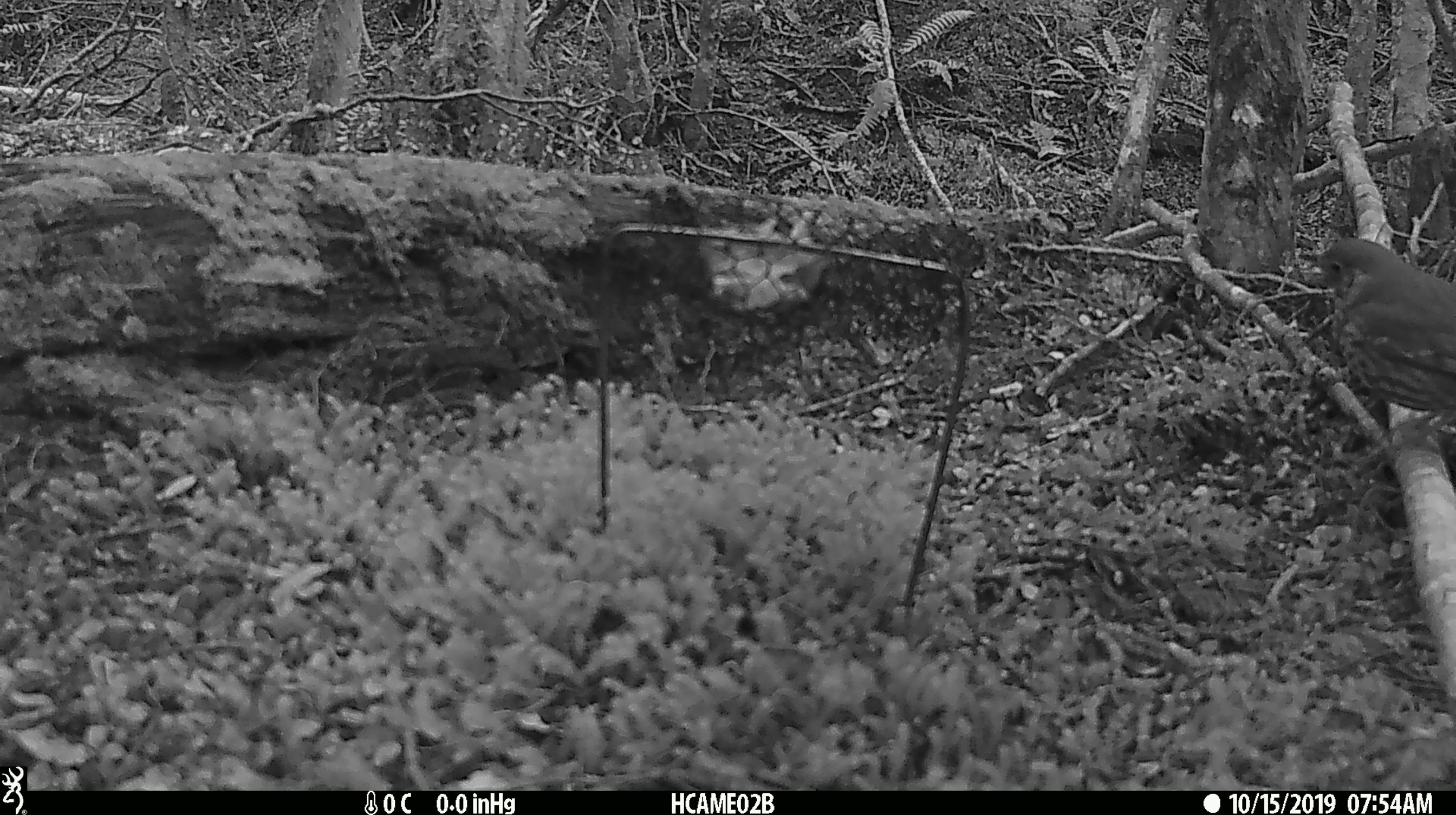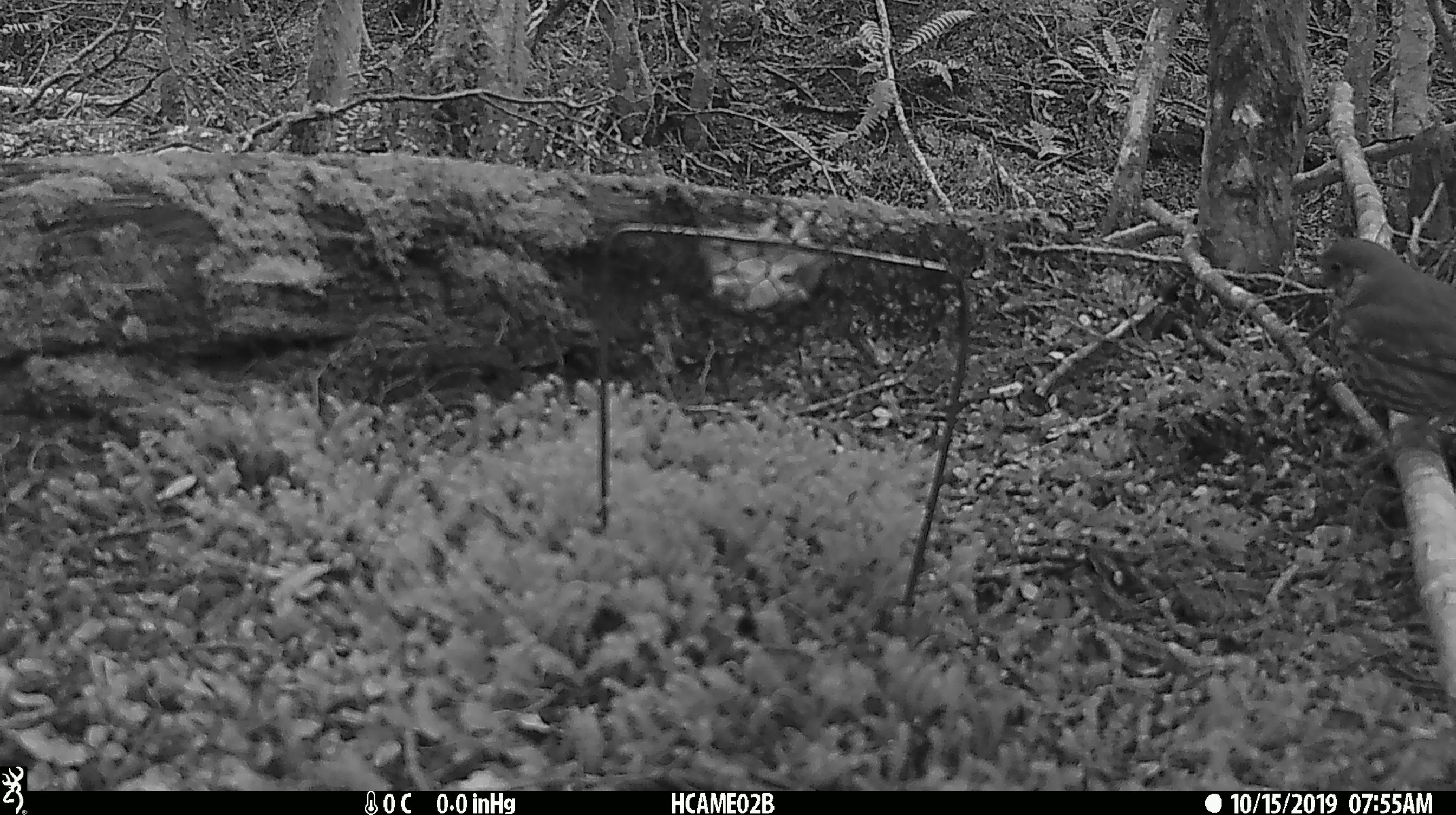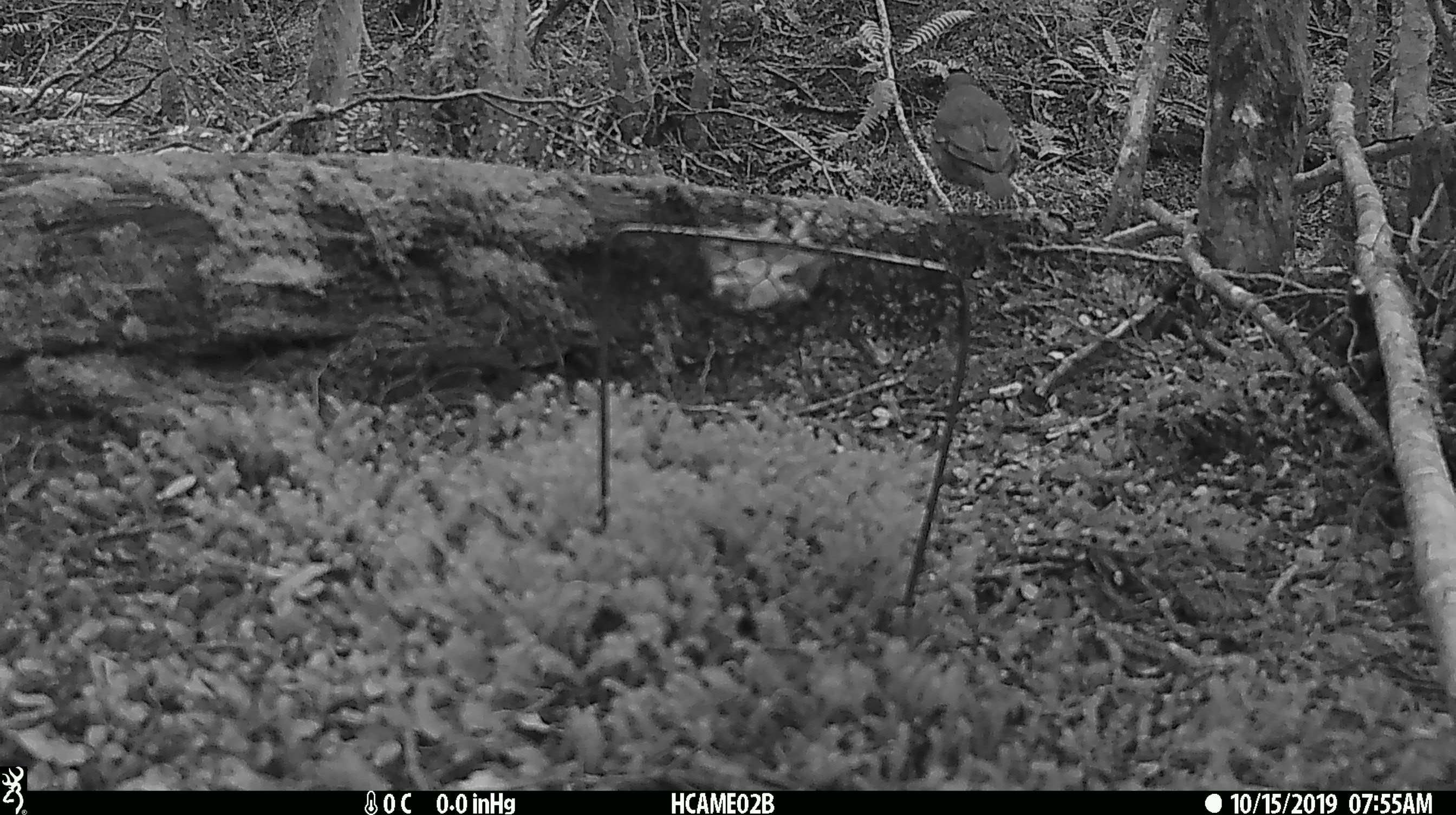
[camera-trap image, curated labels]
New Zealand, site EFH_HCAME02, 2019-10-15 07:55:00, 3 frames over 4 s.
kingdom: Animalia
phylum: Chordata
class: Aves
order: Passeriformes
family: Turdidae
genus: Turdus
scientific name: Turdus philomelos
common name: song thrush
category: thrush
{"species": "thrush (song thrush) (Turdus philomelos)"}